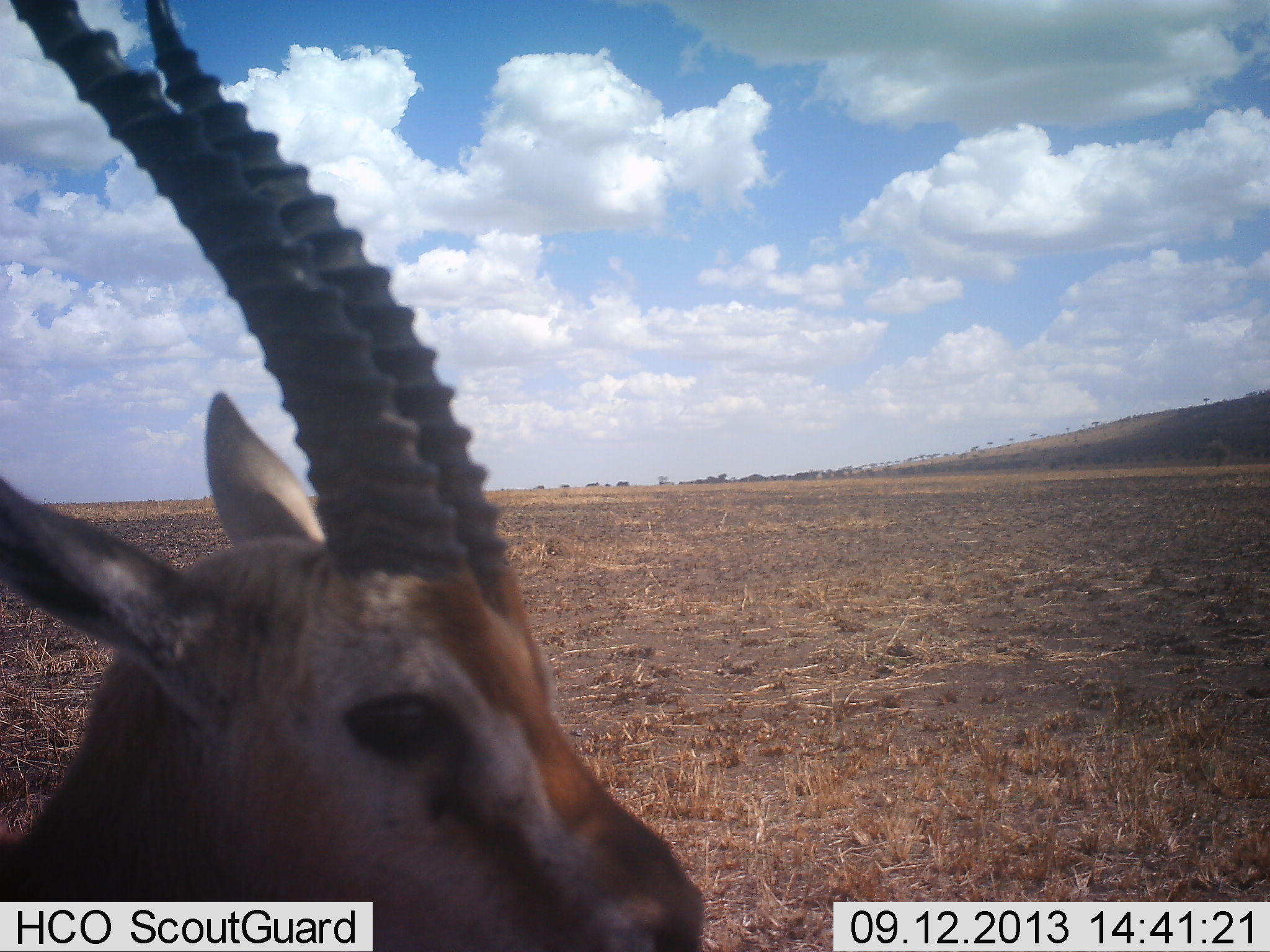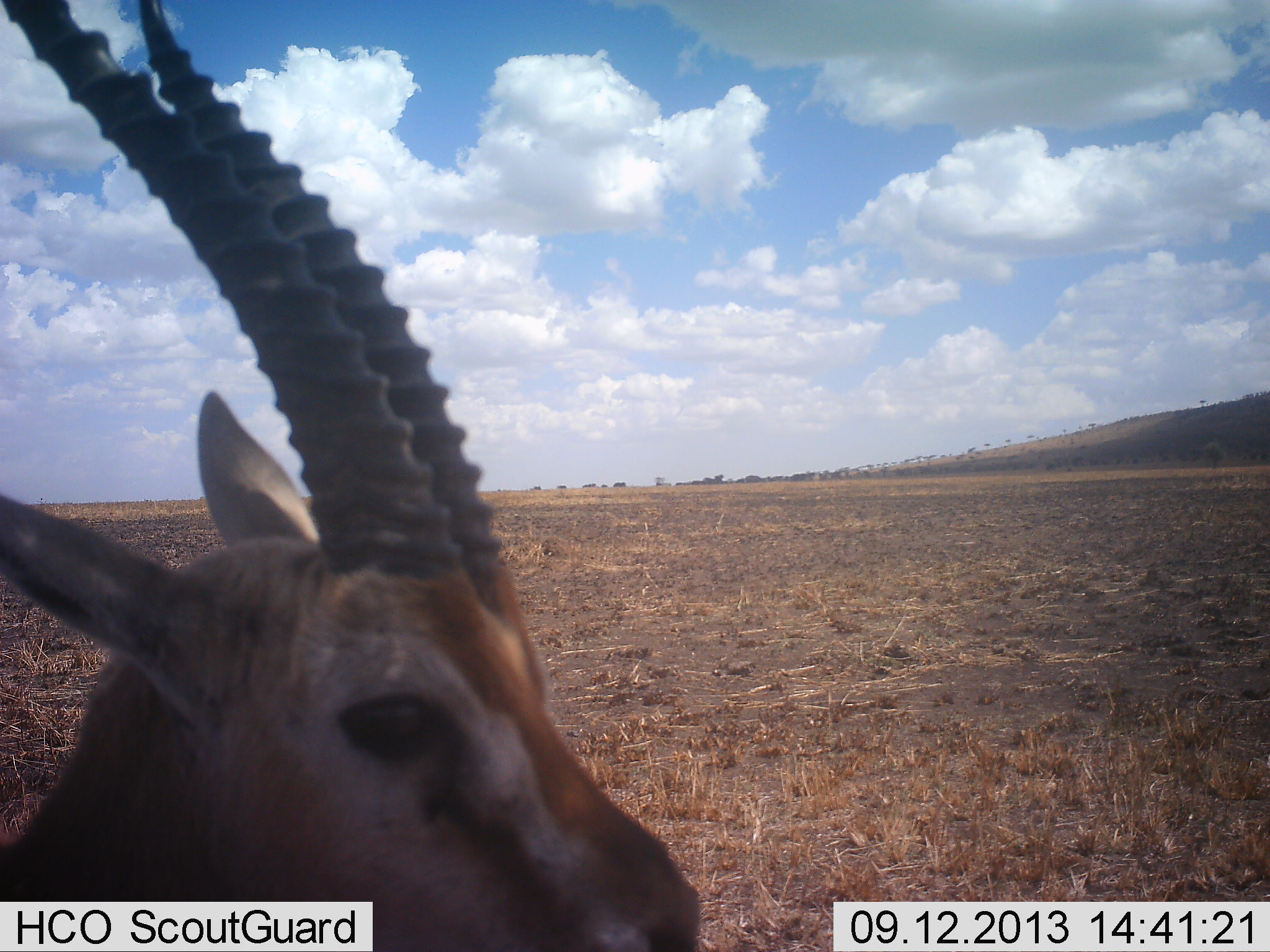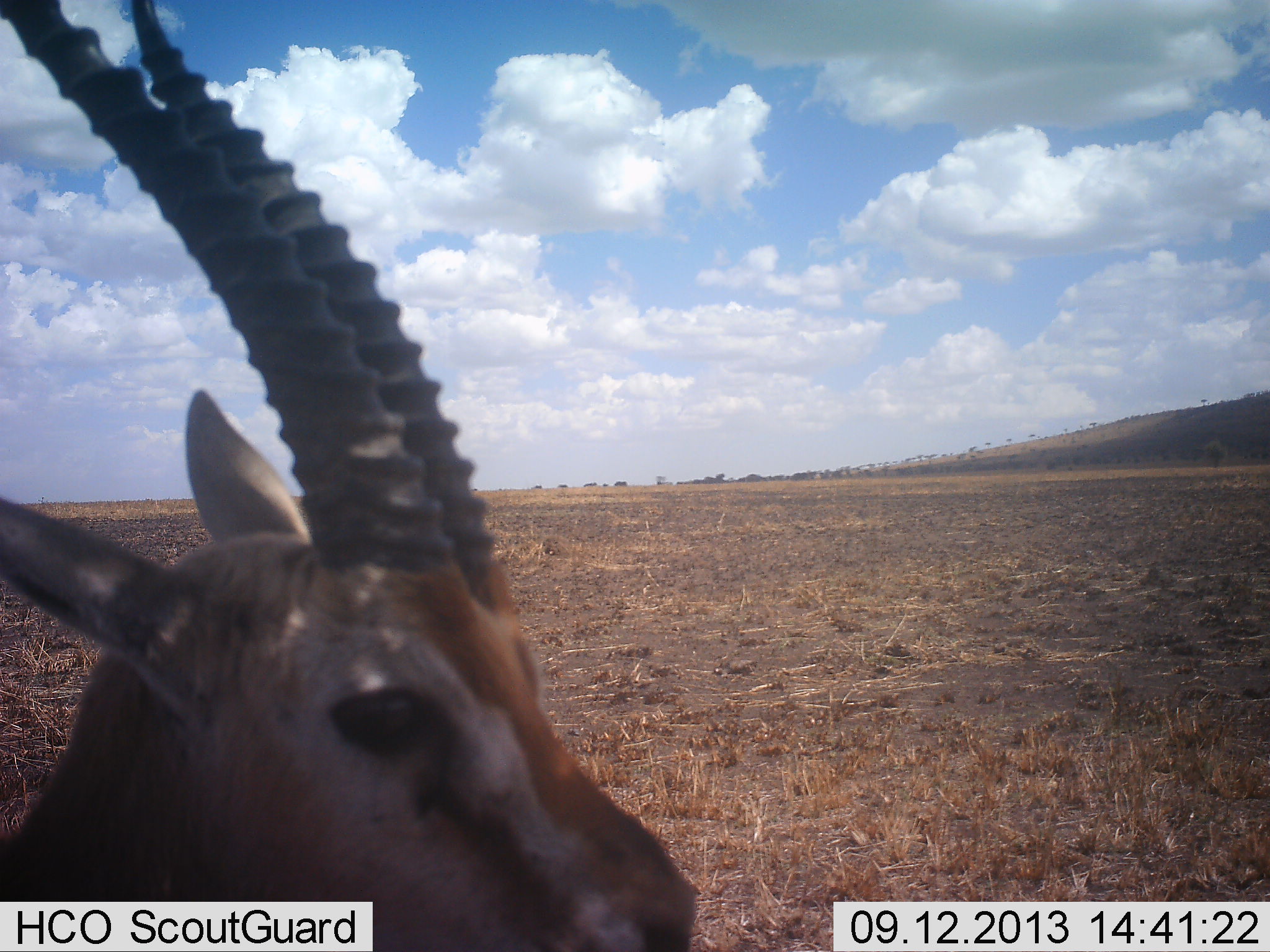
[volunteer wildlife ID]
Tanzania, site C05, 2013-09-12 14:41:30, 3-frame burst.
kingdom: Animalia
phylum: Chordata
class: Mammalia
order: Artiodactyla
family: Bovidae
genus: Eudorcas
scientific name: Eudorcas thomsonii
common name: thomson's gazelle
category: gazellethomsons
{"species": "gazellethomsons (thomson's gazelle) (Eudorcas thomsonii)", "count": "1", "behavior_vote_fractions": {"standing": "100%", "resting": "0%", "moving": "0%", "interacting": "0%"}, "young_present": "0%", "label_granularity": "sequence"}